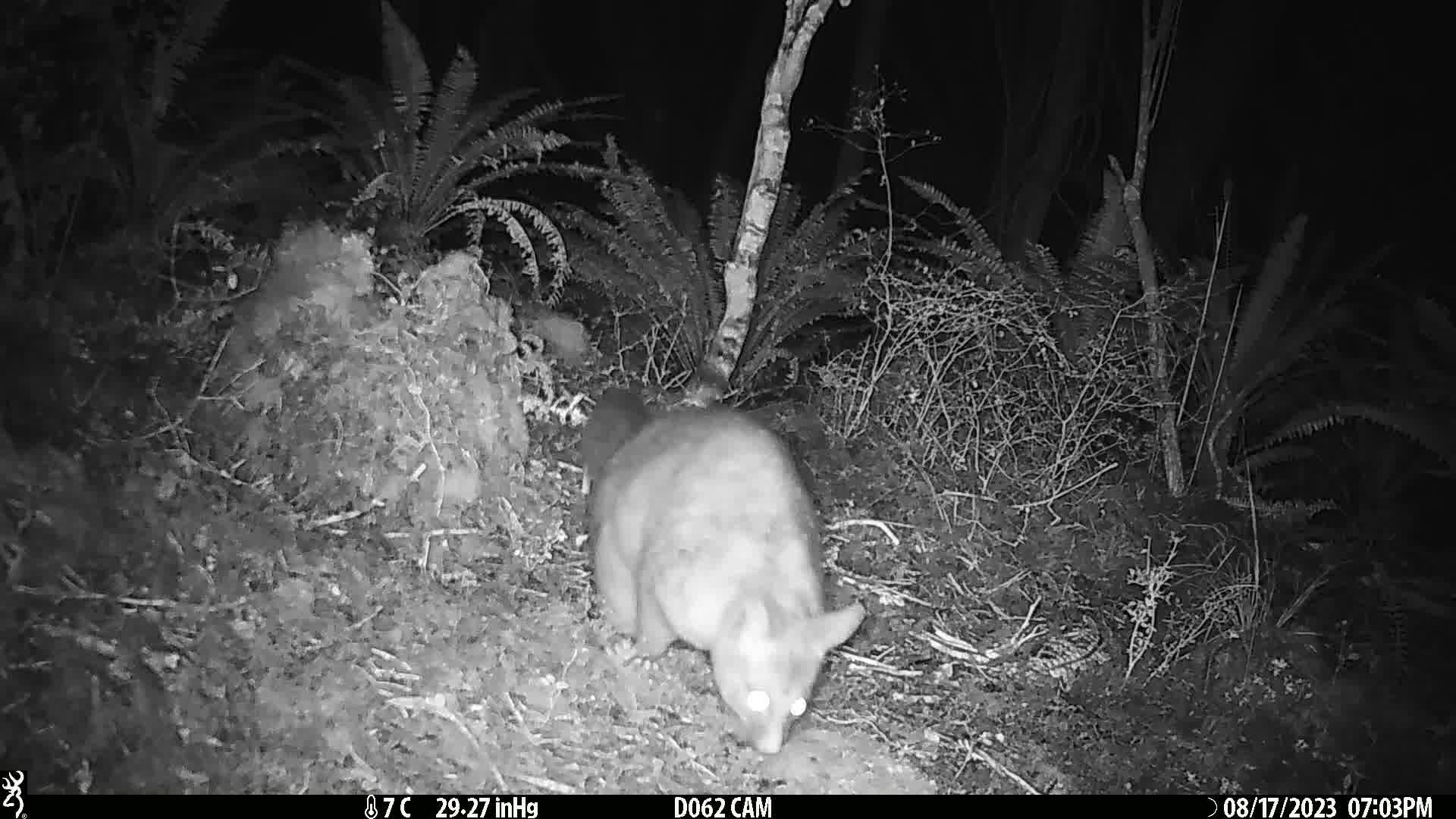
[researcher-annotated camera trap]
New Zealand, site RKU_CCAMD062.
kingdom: Animalia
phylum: Chordata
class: Mammalia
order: Diprotodontia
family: Phalangeridae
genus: Trichosurus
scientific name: Trichosurus vulpecula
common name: common brushtail possum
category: possum